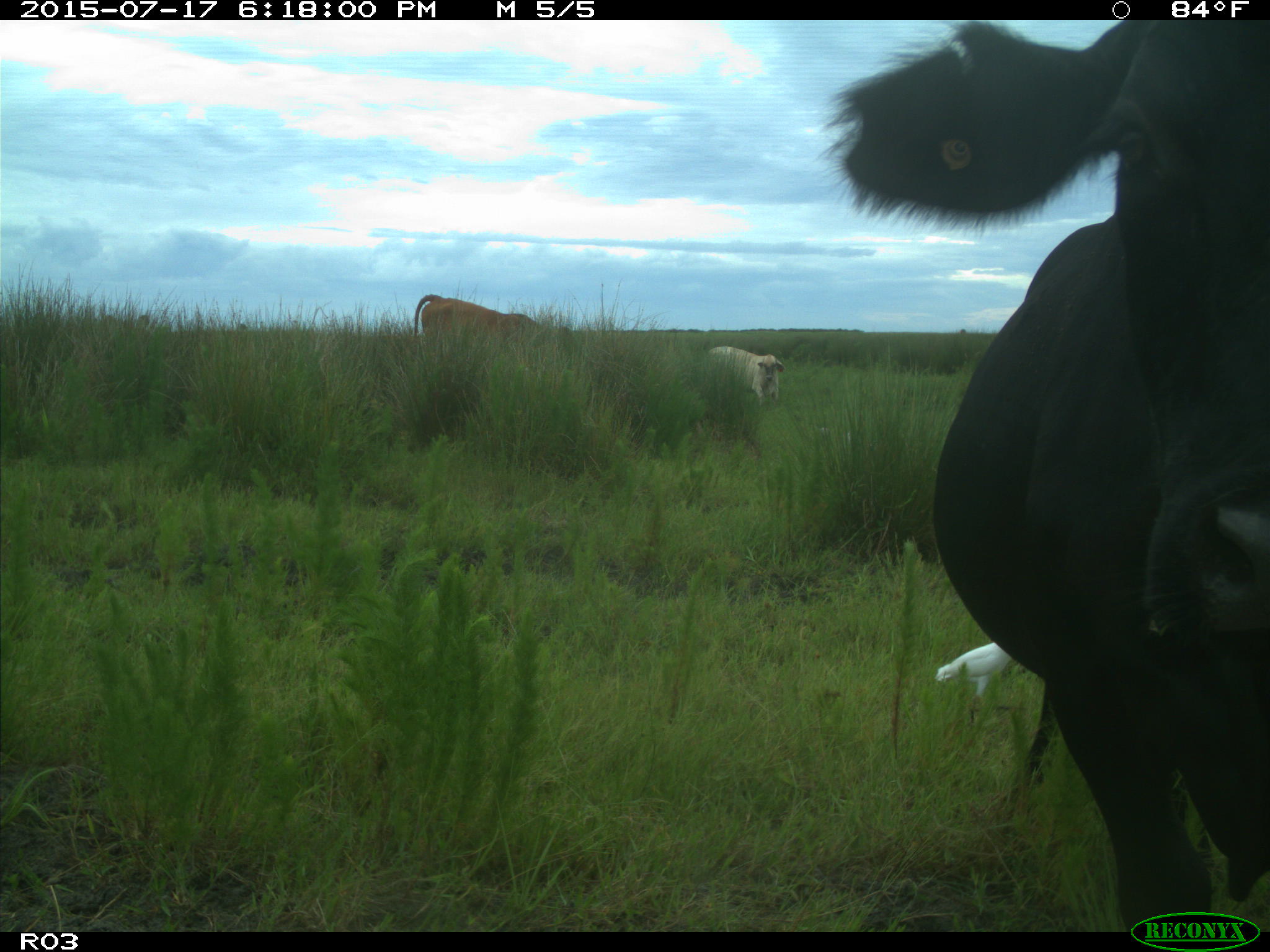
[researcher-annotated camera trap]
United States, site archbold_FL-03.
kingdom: Animalia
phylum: Chordata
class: Mammalia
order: Artiodactyla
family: Bovidae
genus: Bos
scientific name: Bos taurus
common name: domestic cow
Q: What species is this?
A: Bos taurus (domestic cow).